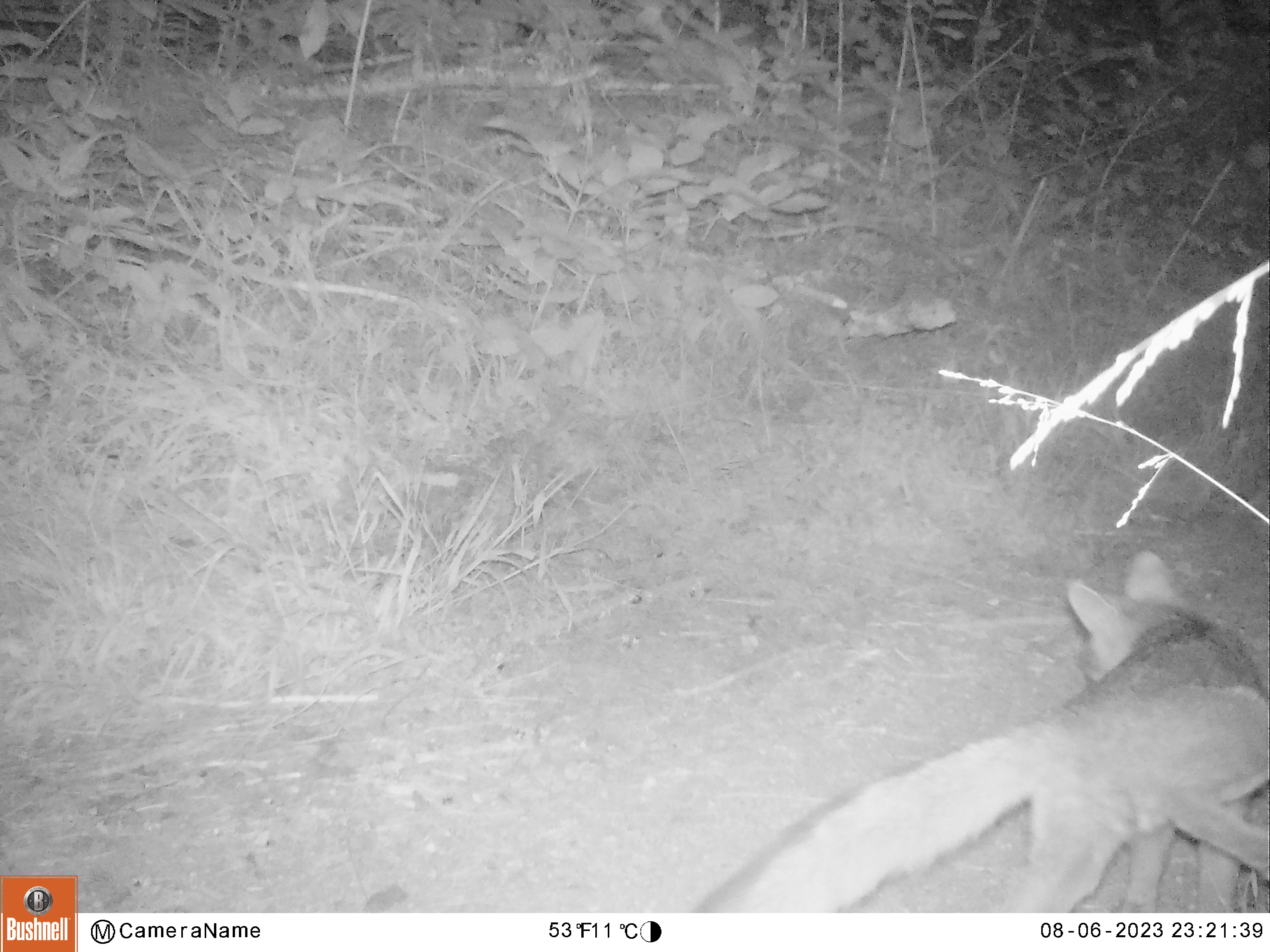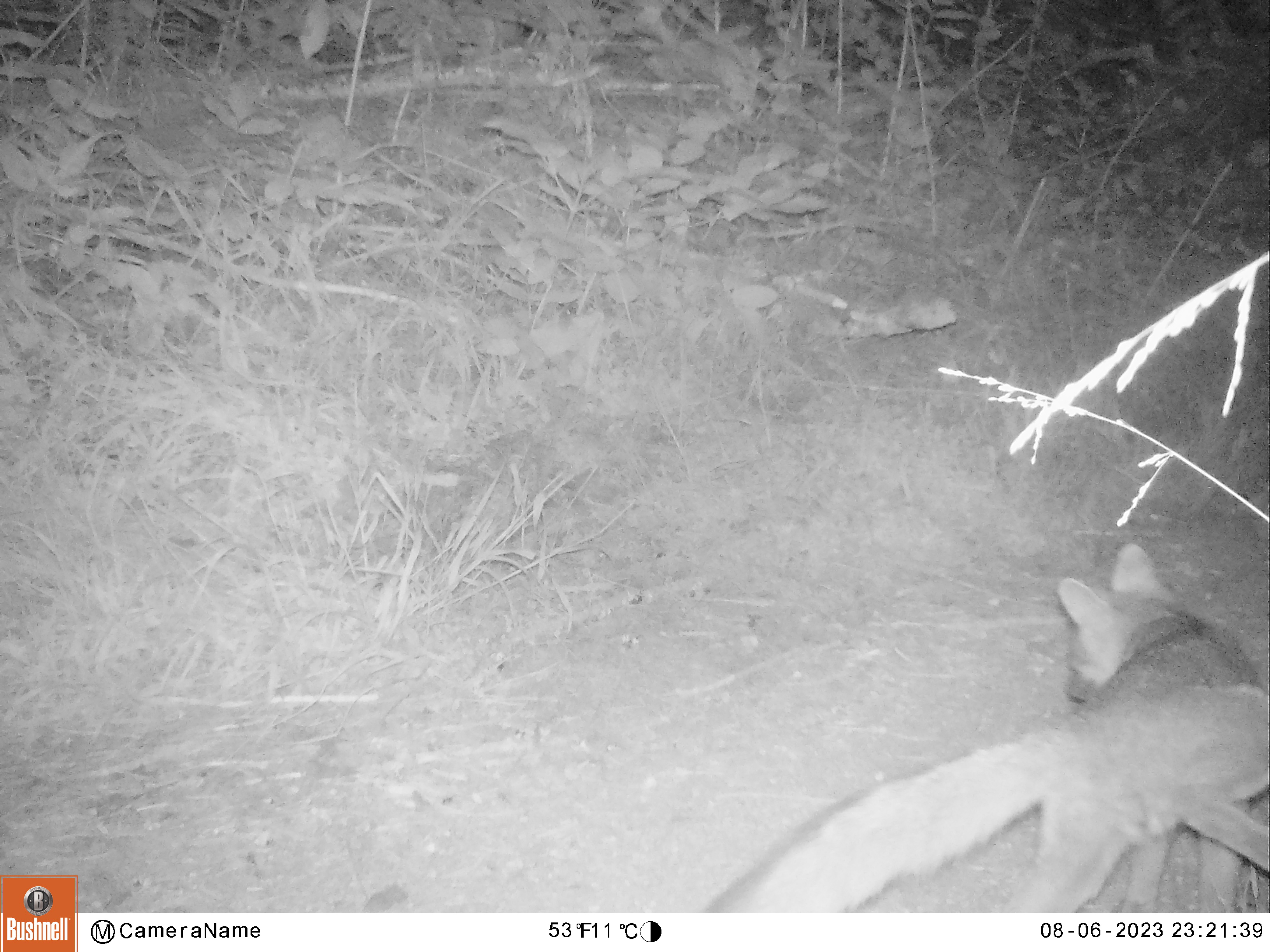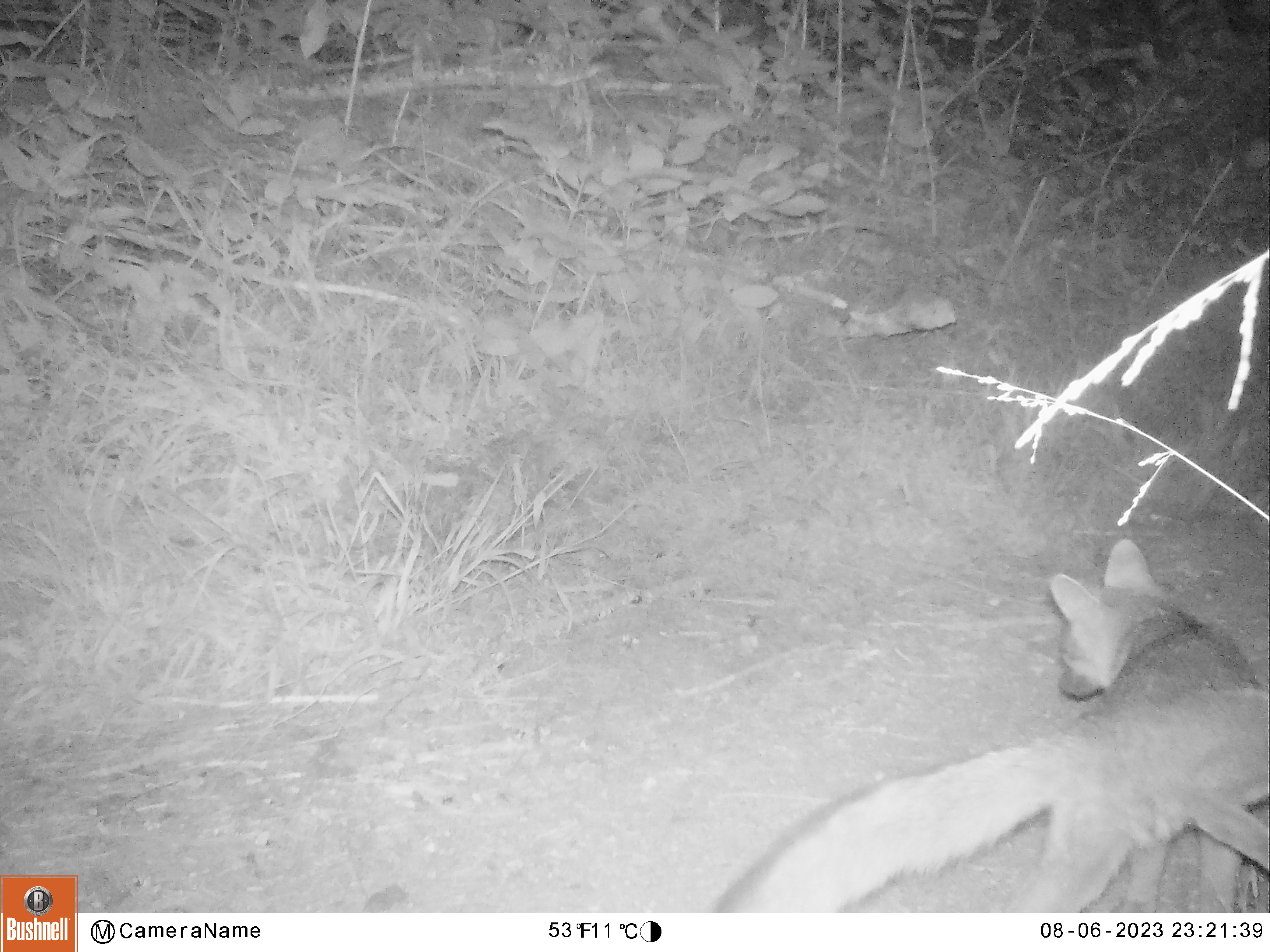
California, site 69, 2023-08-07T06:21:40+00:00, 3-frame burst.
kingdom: Animalia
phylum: Chordata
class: Mammalia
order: Carnivora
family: Canidae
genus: Urocyon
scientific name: Urocyon cinereoargenteus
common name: gray fox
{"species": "gray fox (Urocyon cinereoargenteus)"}